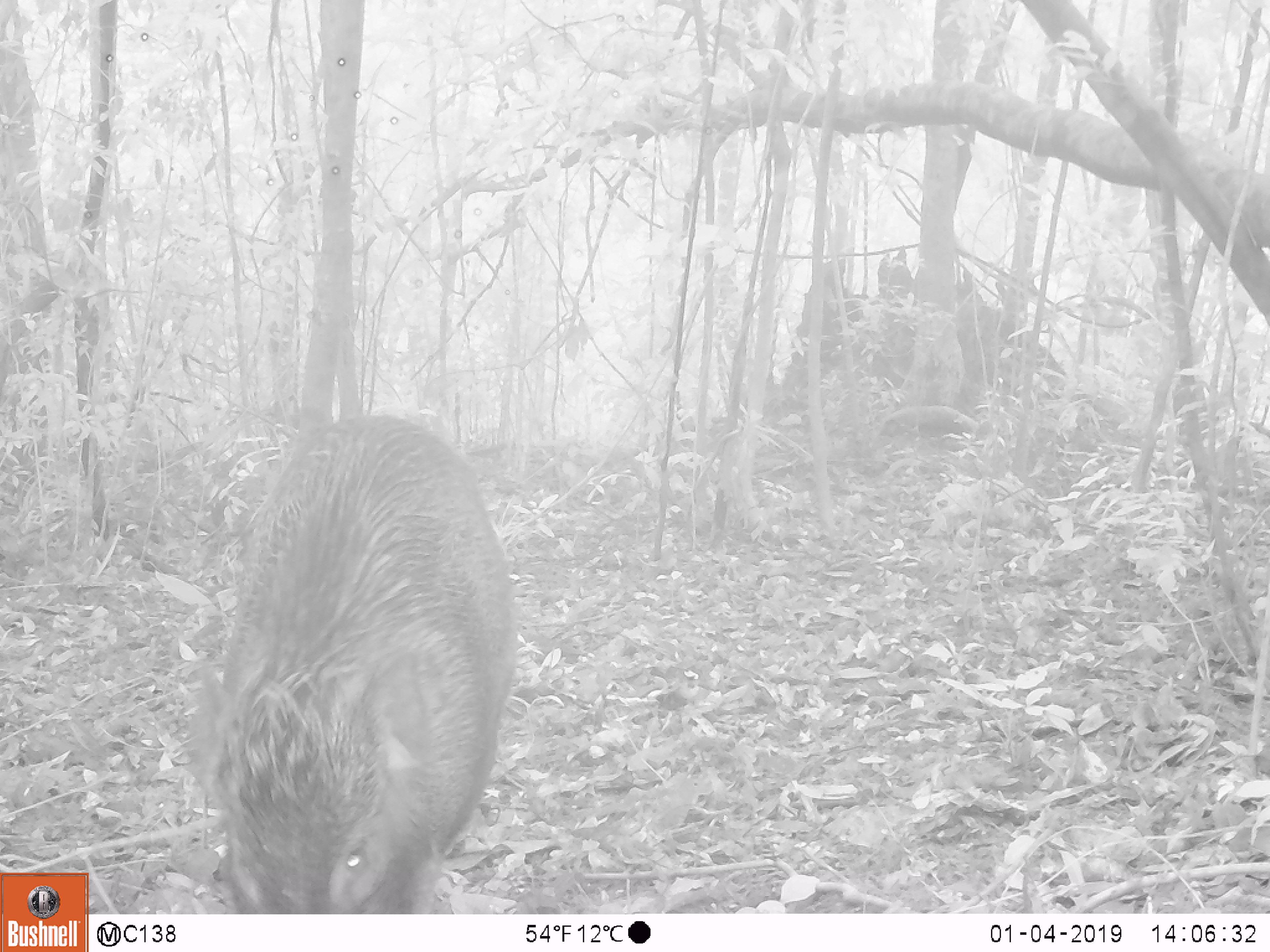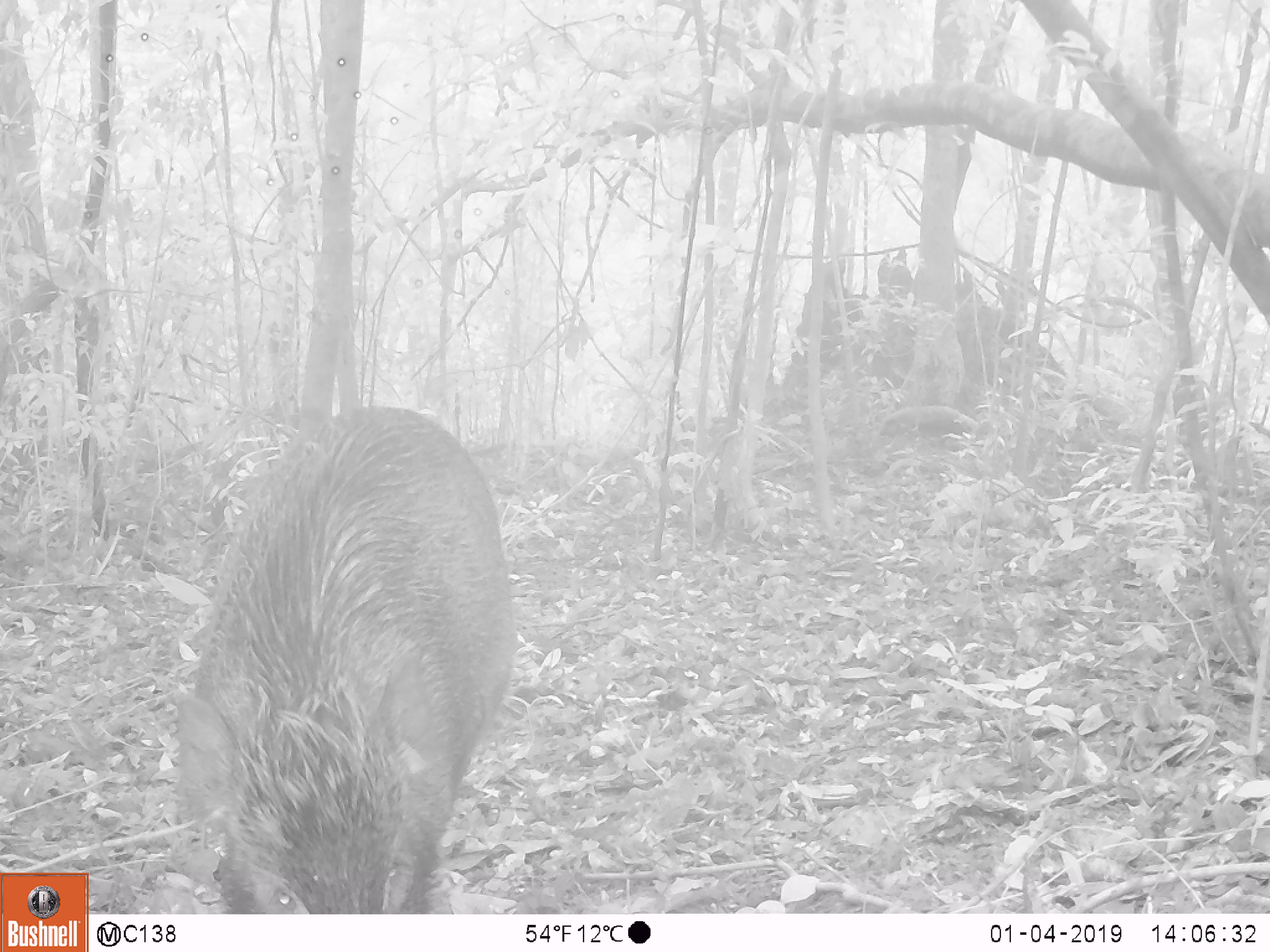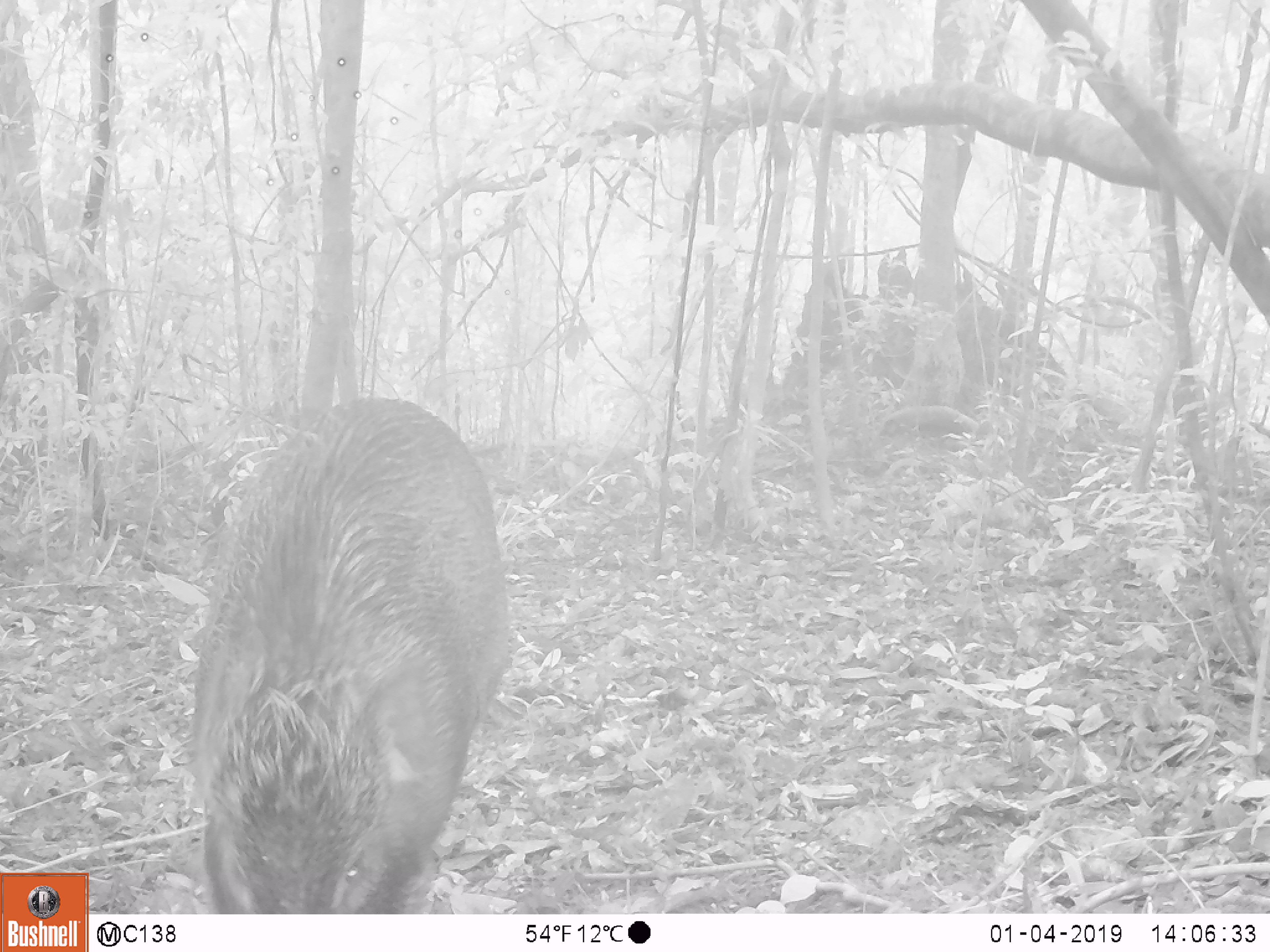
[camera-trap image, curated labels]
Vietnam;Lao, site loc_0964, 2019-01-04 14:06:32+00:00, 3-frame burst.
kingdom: Animalia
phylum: Chordata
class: Mammalia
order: Artiodactyla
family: Suidae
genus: Sus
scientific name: Sus scrofa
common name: eurasian wild pig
Eurasian wild pig (Sus scrofa). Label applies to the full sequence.